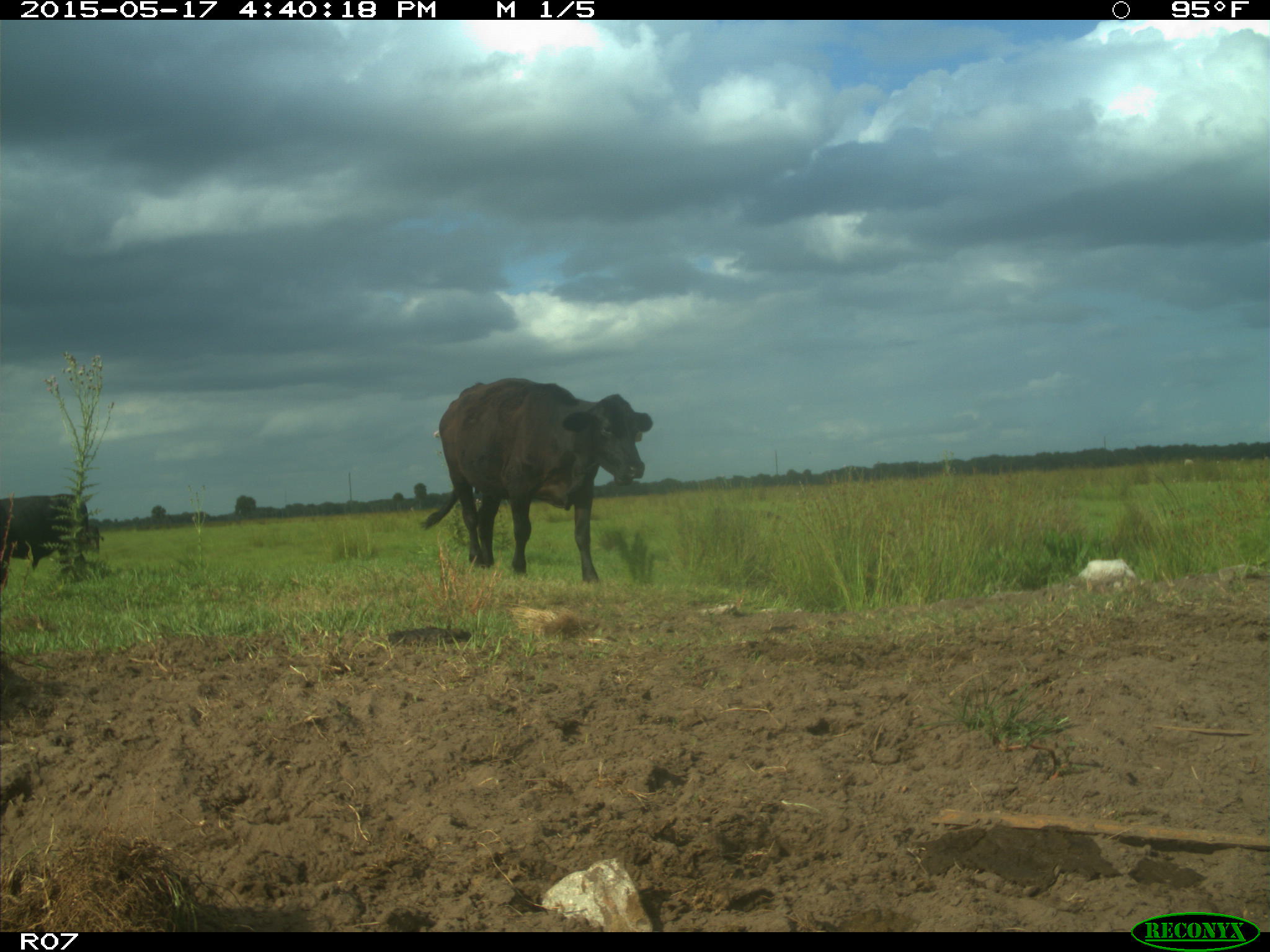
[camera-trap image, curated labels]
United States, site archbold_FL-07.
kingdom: Animalia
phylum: Chordata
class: Mammalia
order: Artiodactyla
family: Bovidae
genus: Bos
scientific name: Bos taurus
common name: domestic cow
Bos taurus (domestic cow).